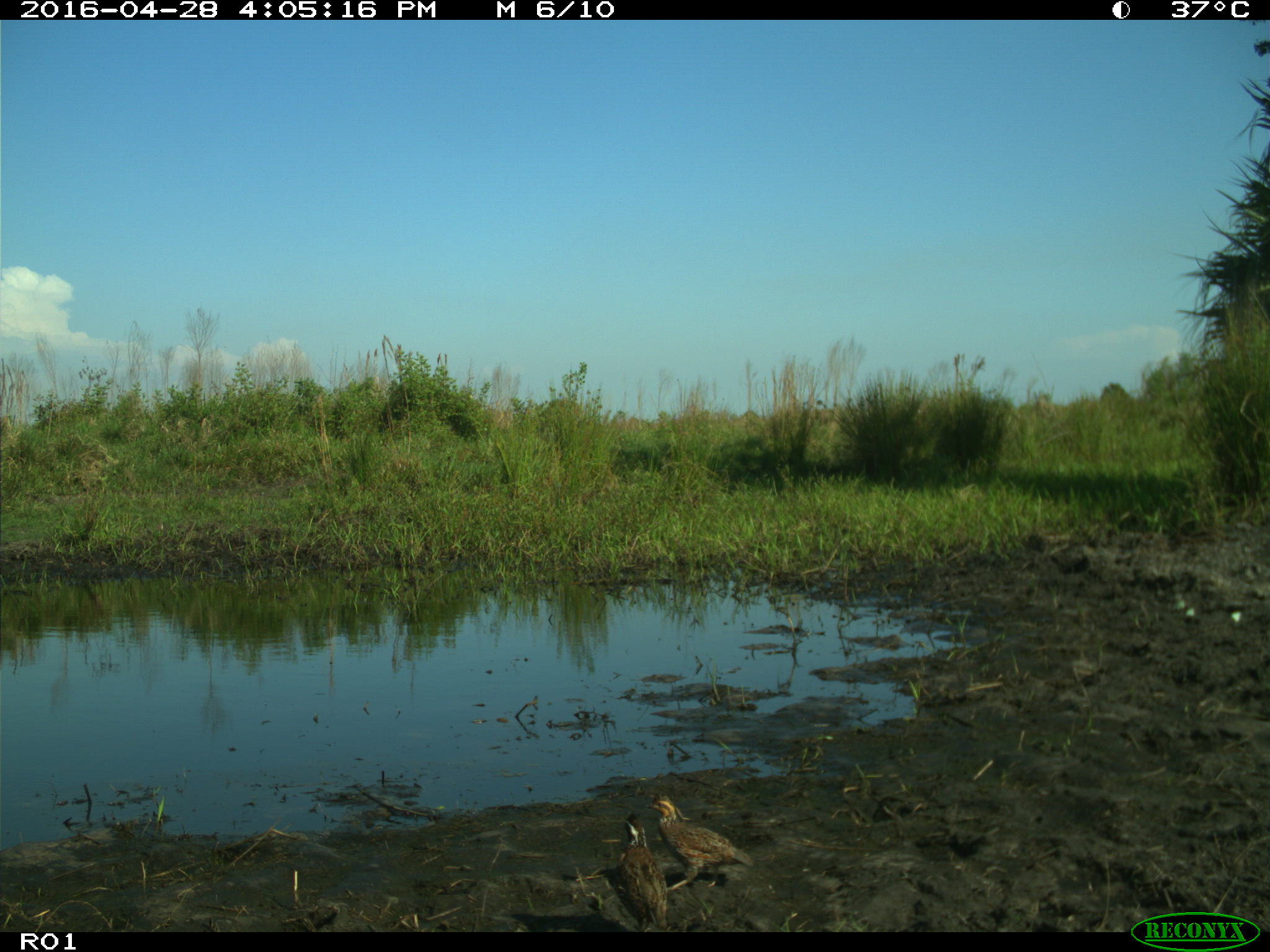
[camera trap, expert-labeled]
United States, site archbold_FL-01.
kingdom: Animalia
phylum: Chordata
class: Aves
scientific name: Aves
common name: birds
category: unidentified bird